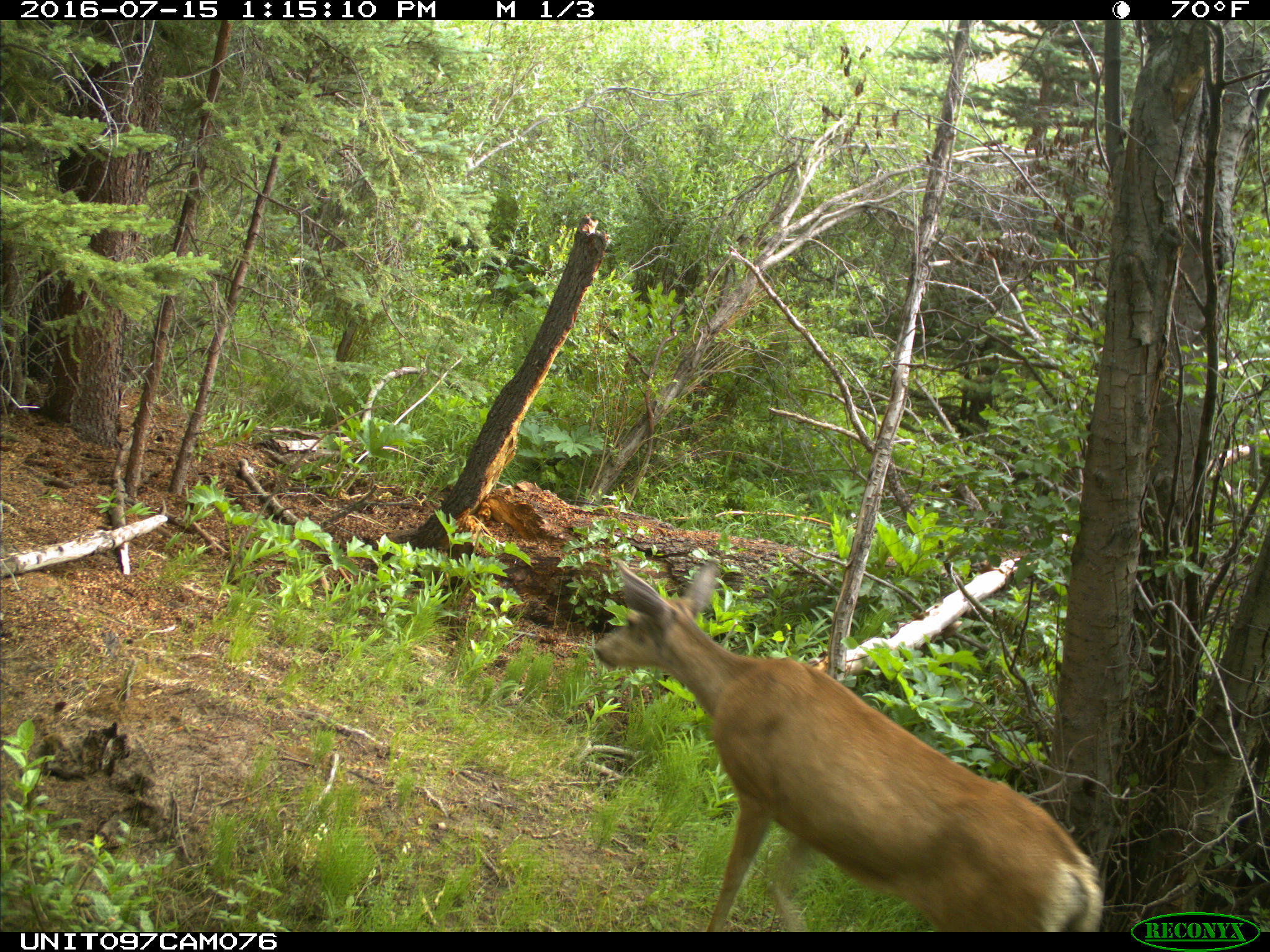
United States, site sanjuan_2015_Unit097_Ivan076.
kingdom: Animalia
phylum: Chordata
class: Mammalia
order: Artiodactyla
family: Cervidae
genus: Odocoileus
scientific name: Odocoileus hemionus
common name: mule deer